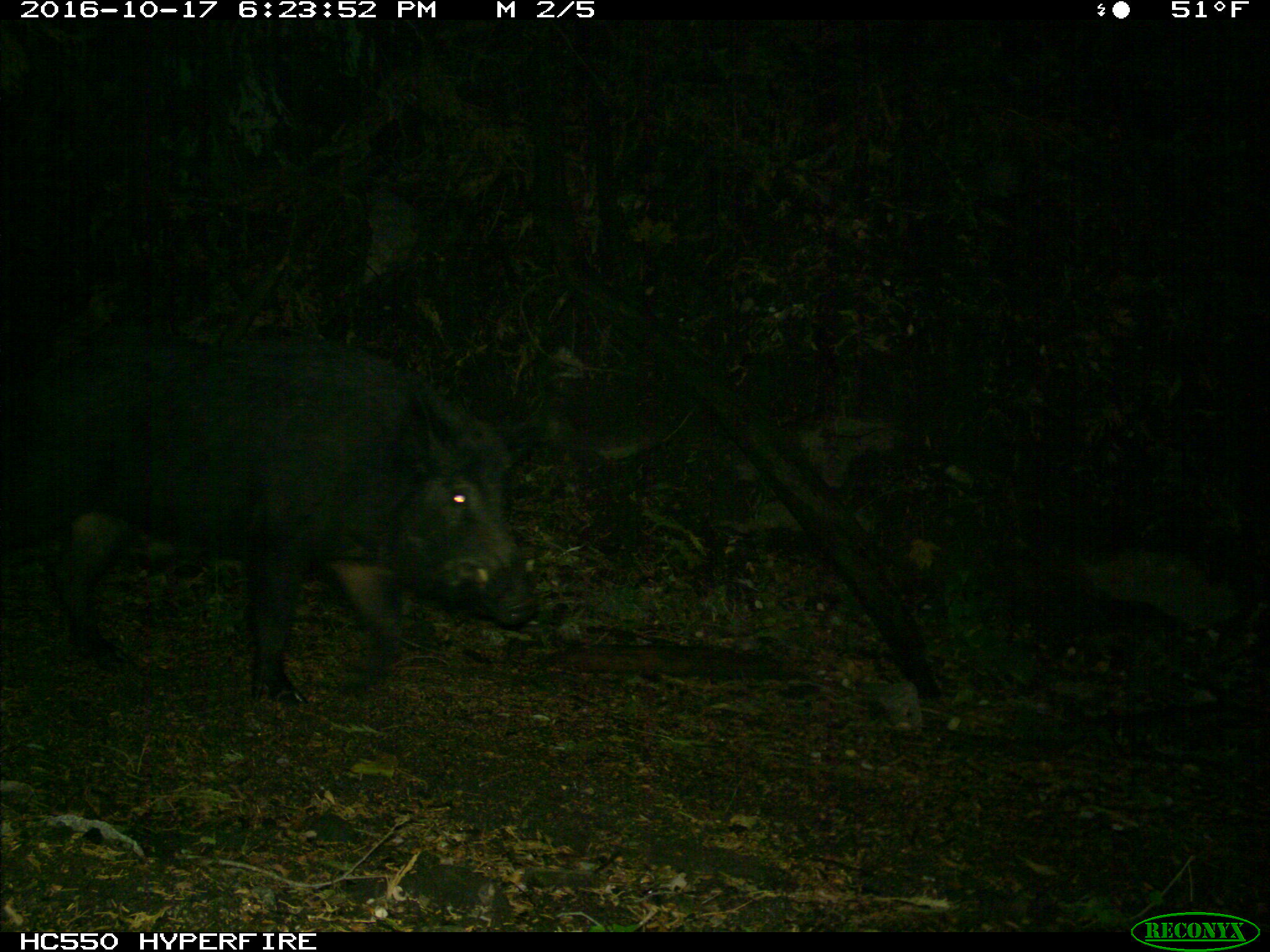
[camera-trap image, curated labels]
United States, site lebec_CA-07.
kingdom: Animalia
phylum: Chordata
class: Mammalia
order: Artiodactyla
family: Suidae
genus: Sus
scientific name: Sus scrofa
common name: wild boar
Sus scrofa (wild boar).